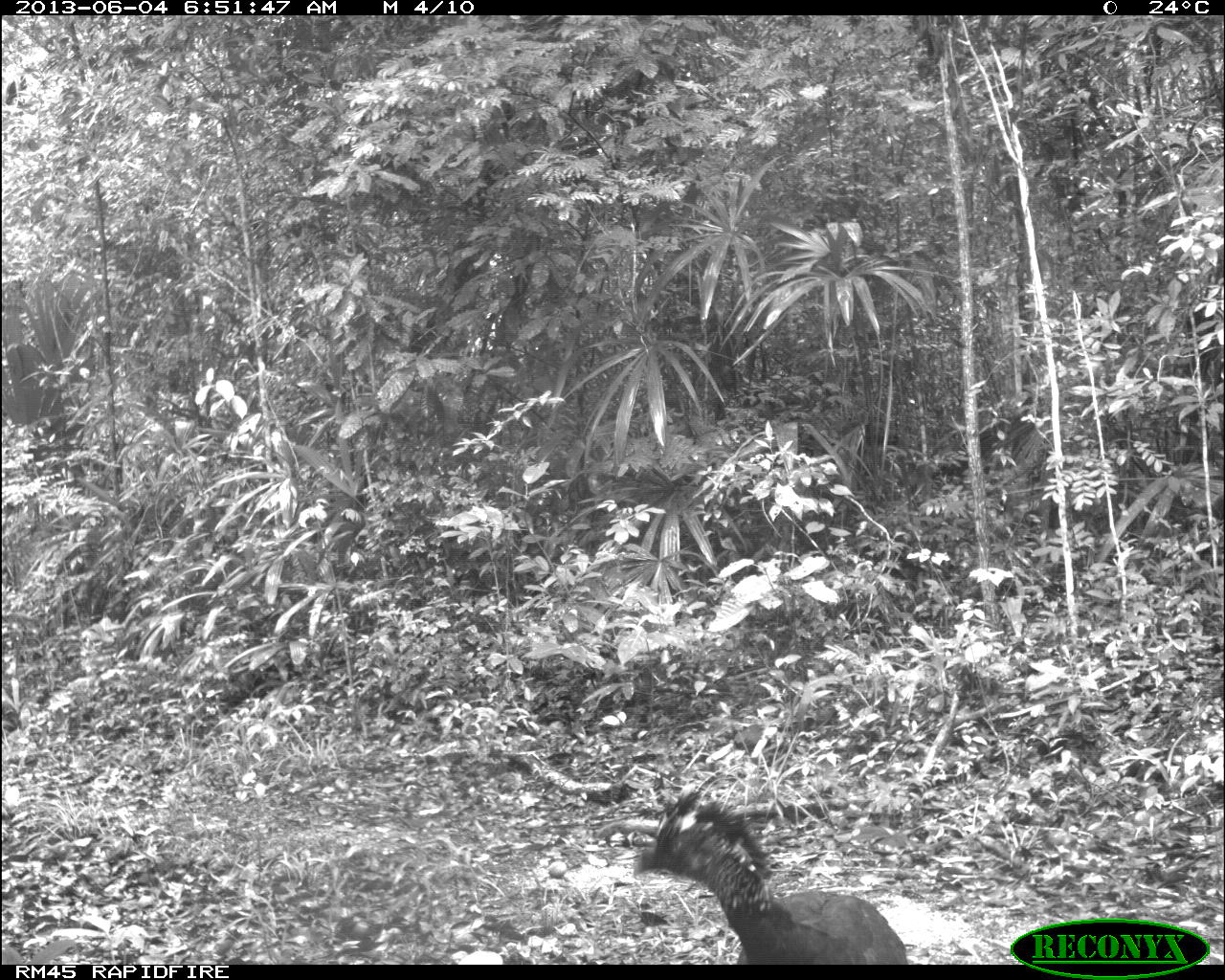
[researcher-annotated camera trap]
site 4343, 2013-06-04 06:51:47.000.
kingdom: Animalia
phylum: Chordata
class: Aves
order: Galliformes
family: Cracidae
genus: Crax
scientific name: Crax rubra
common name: great curassow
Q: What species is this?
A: Crax rubra (great curassow).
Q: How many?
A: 3.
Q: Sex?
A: Female.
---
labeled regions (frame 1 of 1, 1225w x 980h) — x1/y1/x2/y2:
crax rubra: 630/791/907/965